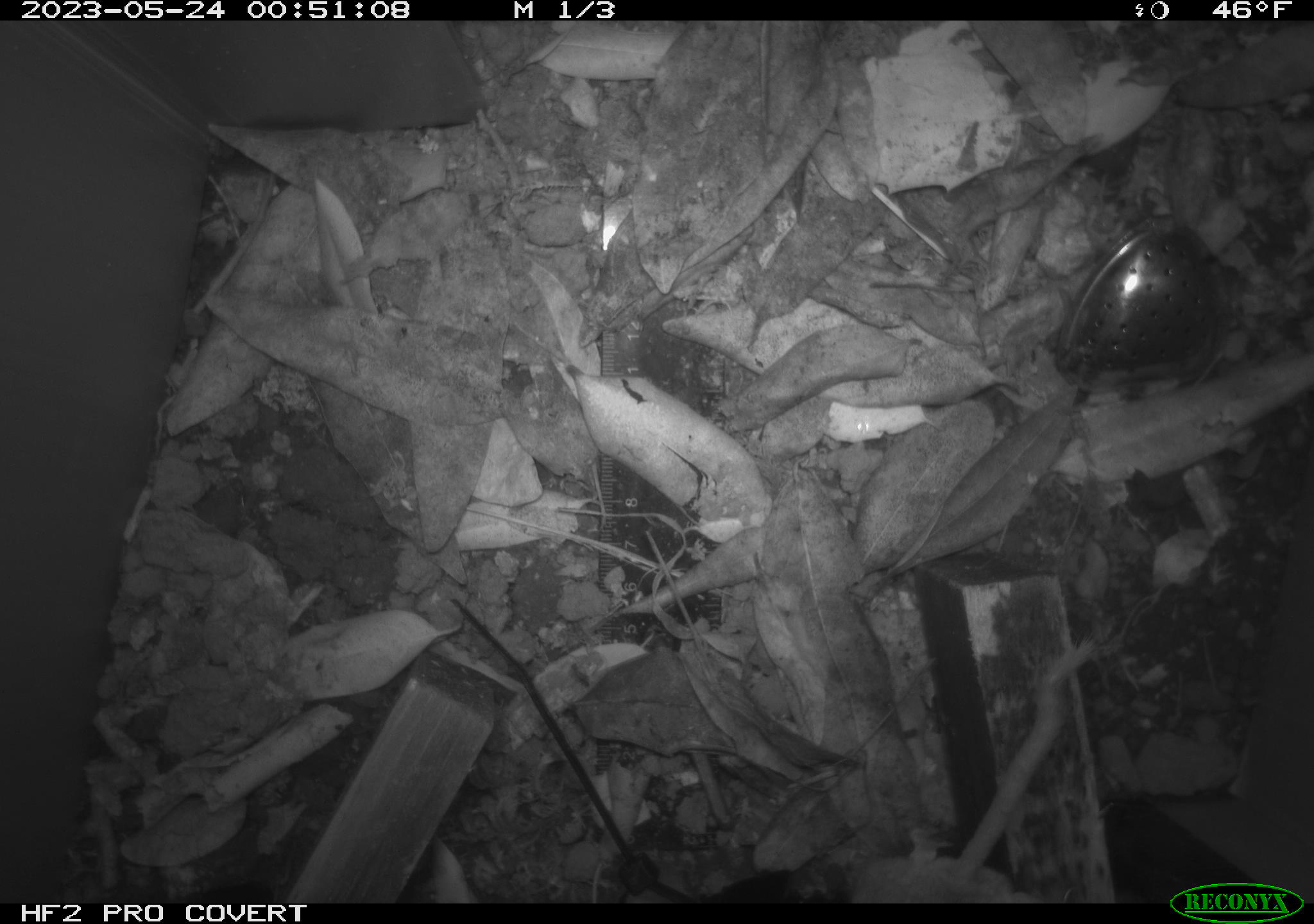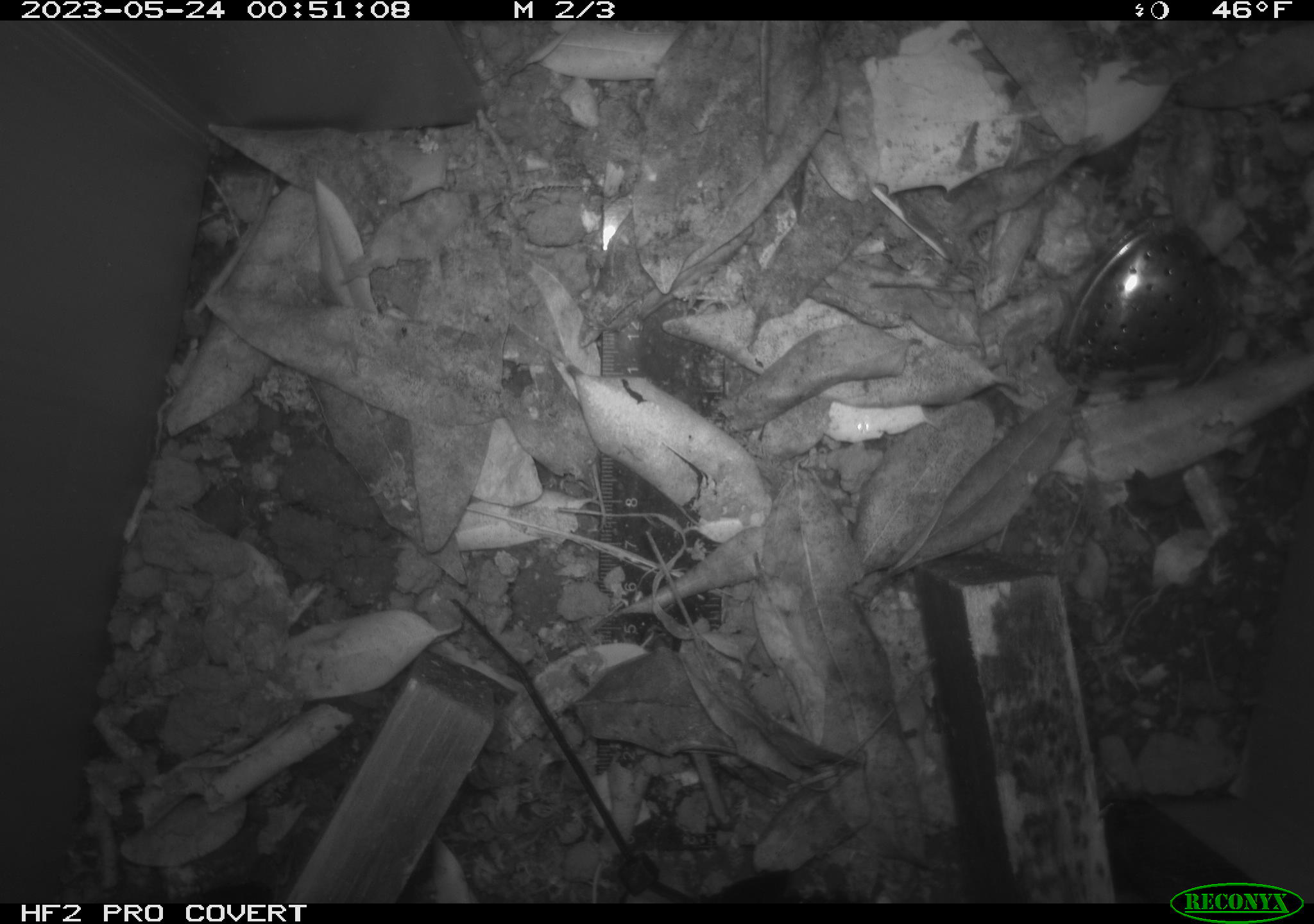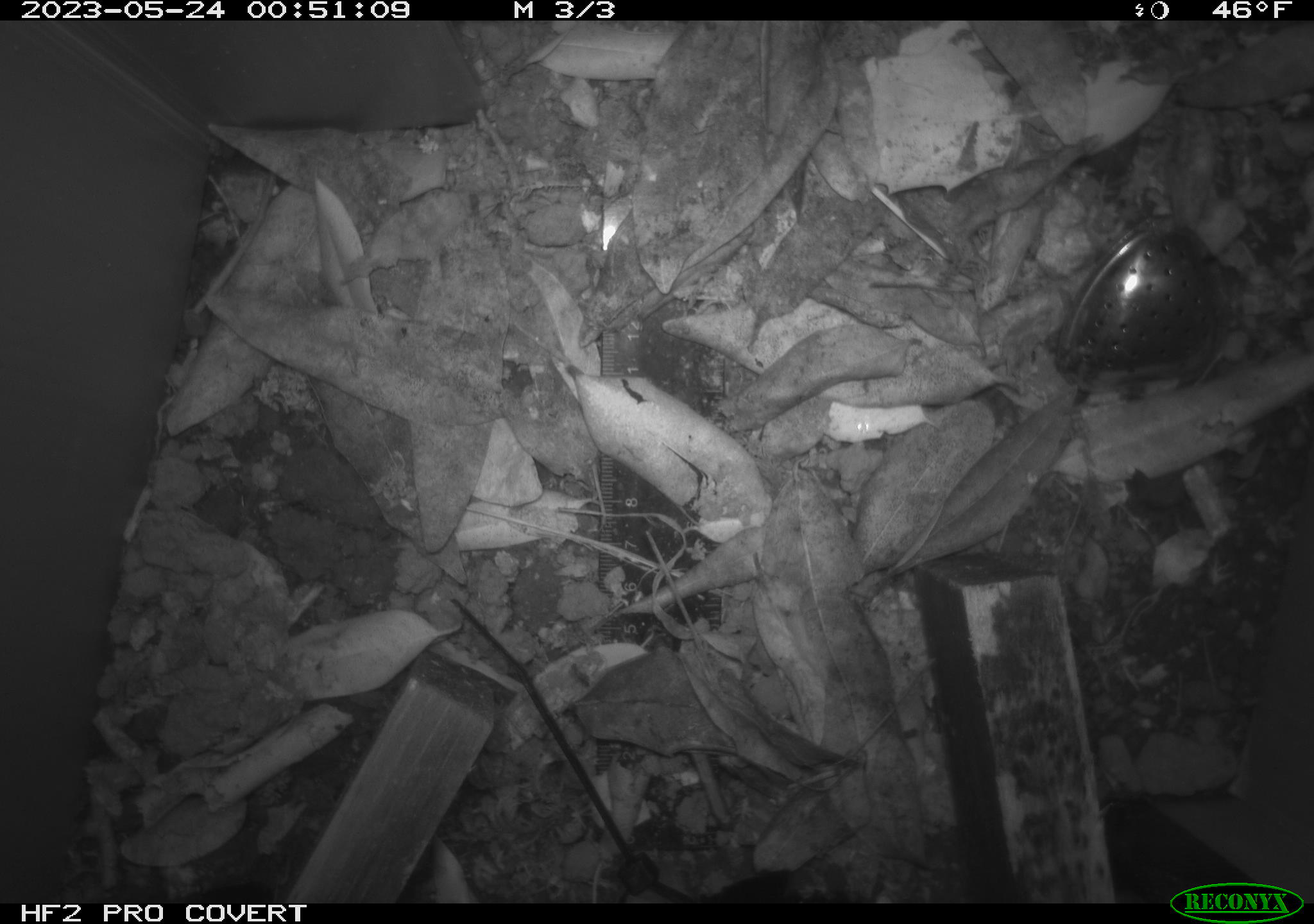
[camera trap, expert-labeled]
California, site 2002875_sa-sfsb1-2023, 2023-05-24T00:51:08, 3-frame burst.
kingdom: Animalia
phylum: Chordata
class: Mammalia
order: Rodentia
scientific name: Rodentia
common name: mouse species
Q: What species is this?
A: Mouse species (Rodentia).